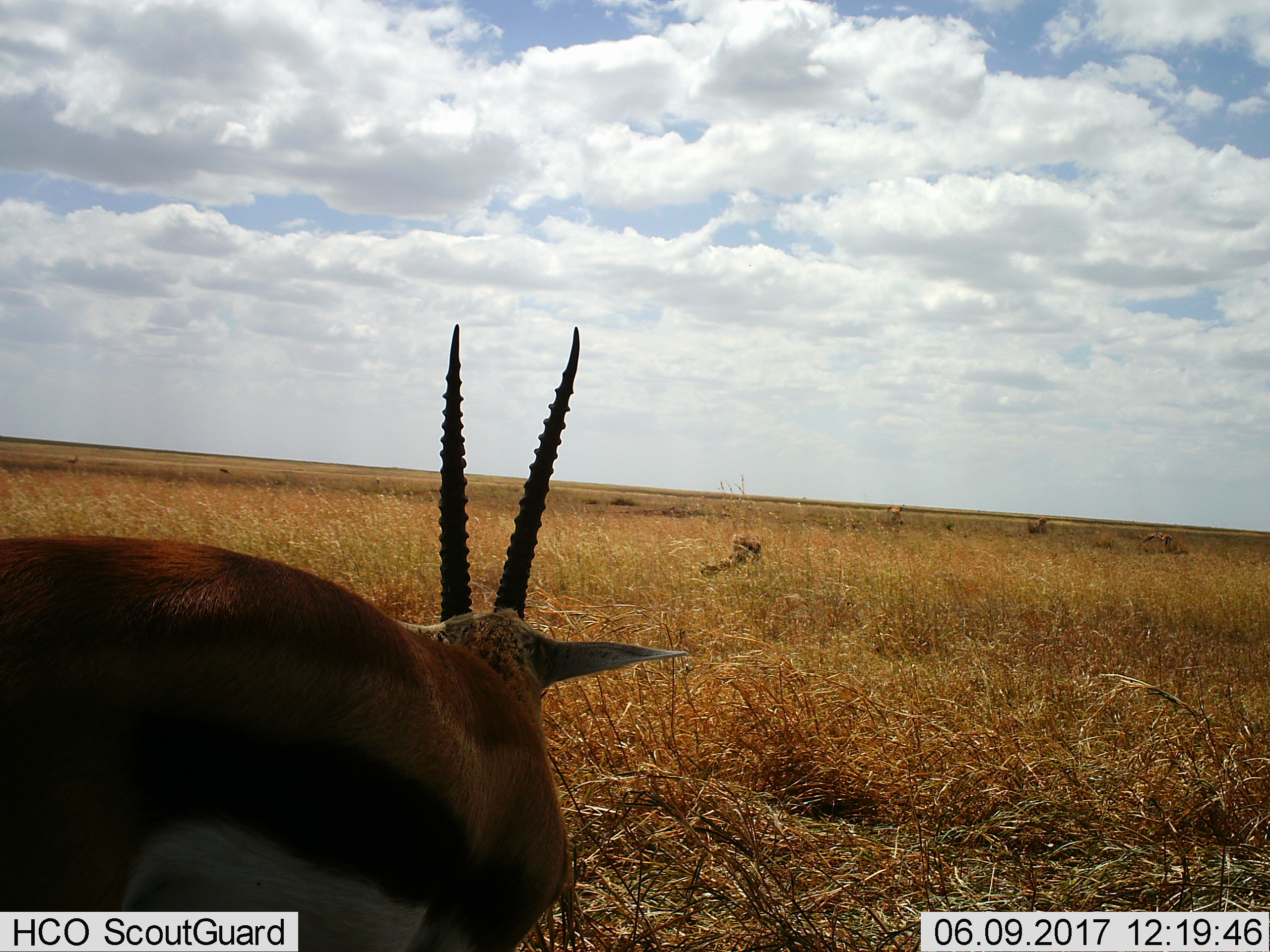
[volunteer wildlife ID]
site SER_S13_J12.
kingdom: Animalia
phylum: Chordata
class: Mammalia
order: Artiodactyla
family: Bovidae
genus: Eudorcas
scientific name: Eudorcas thomsonii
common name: thomson's gazelle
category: gazellethomsons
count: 6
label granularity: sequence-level